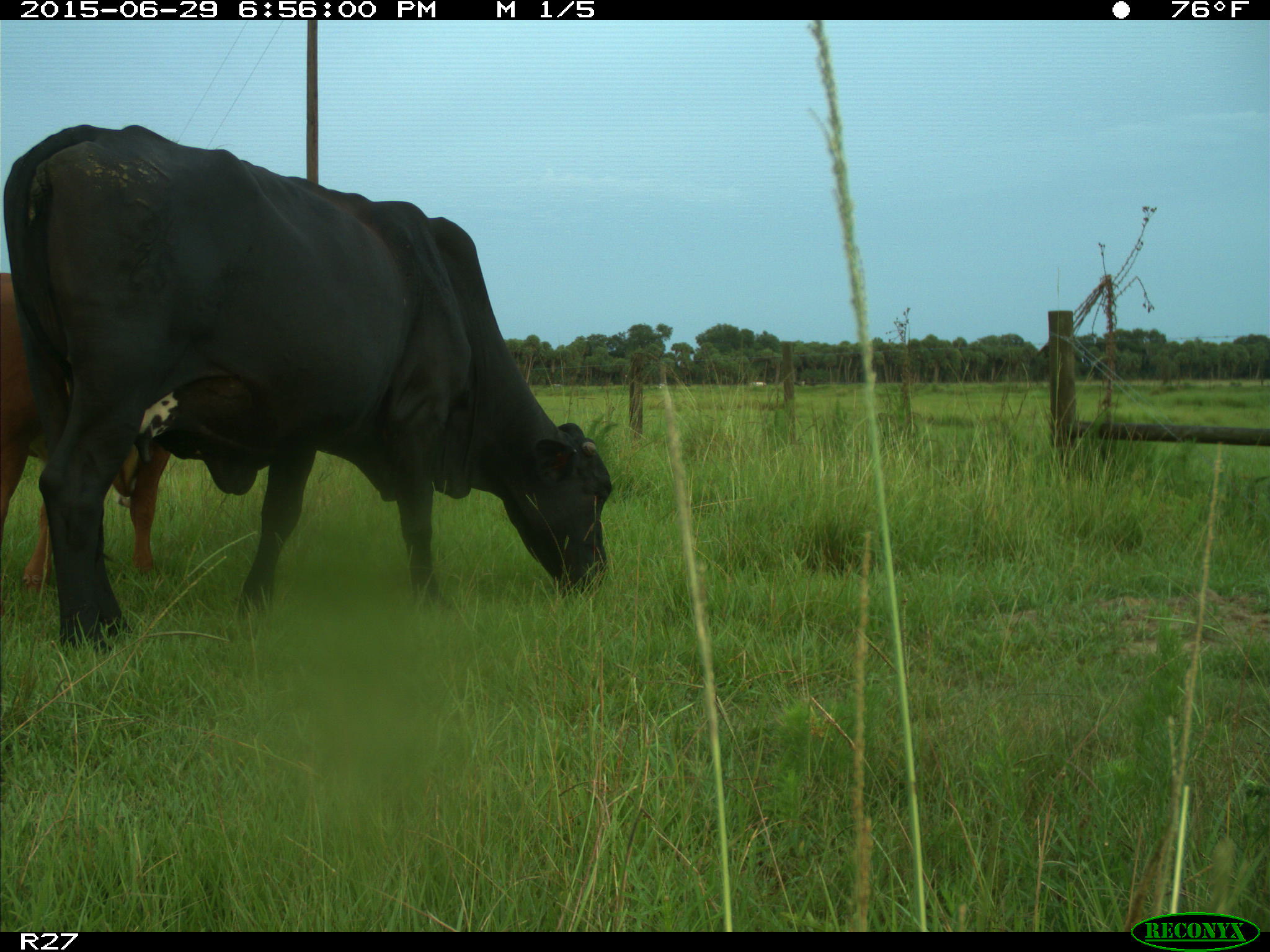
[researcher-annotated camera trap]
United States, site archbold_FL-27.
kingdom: Animalia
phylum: Chordata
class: Mammalia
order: Artiodactyla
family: Bovidae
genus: Bos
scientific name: Bos taurus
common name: domestic cow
Bos taurus (domestic cow).